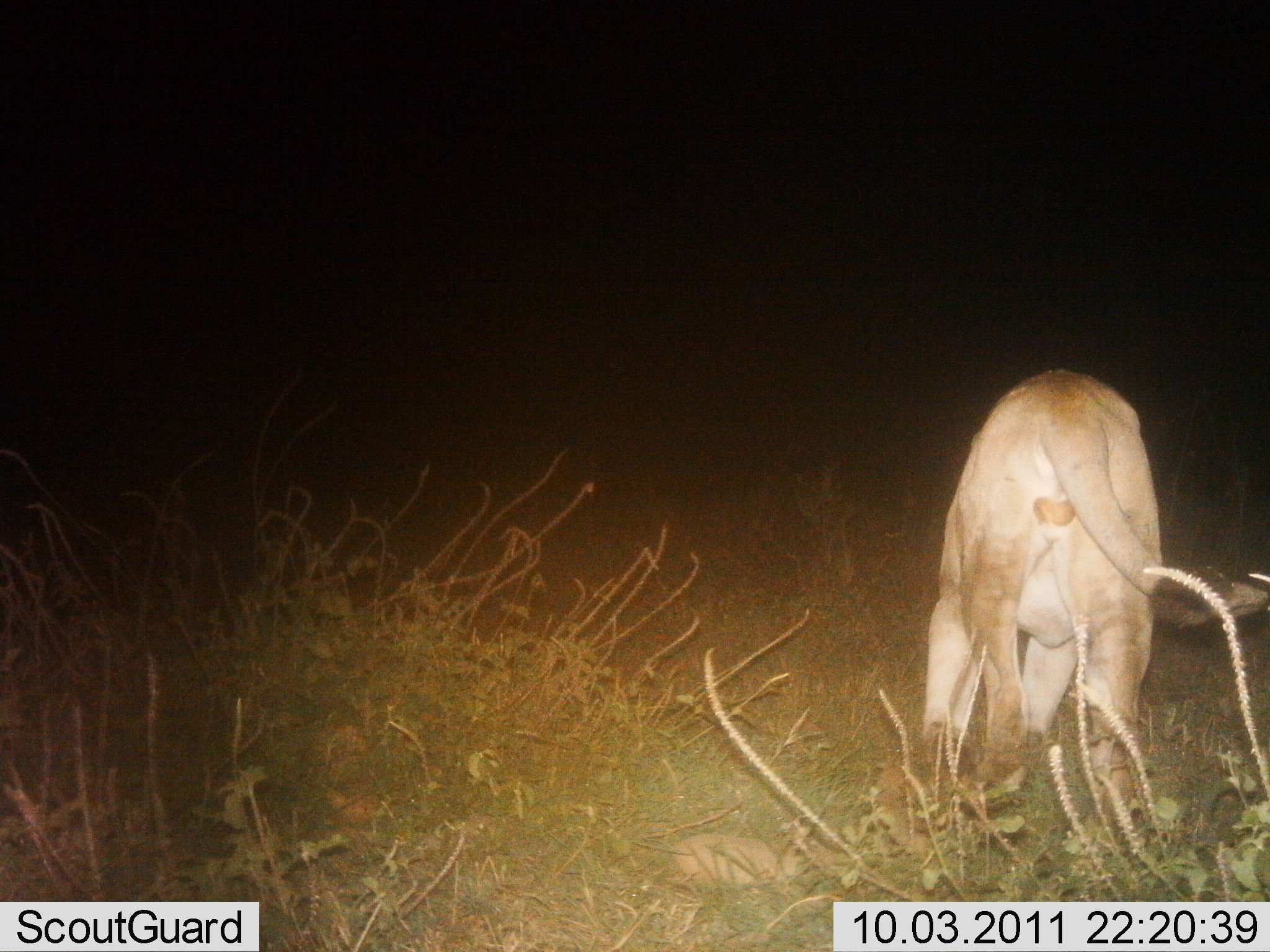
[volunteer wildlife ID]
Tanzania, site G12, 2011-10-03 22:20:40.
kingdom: Animalia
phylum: Chordata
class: Mammalia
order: Carnivora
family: Felidae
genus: Panthera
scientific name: Panthera leo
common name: lion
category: lionfemale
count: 1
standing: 25%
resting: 0%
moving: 67%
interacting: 0%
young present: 0%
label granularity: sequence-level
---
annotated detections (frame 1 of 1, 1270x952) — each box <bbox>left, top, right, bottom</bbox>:
animal: <bbox>921, 365, 1269, 844</bbox>